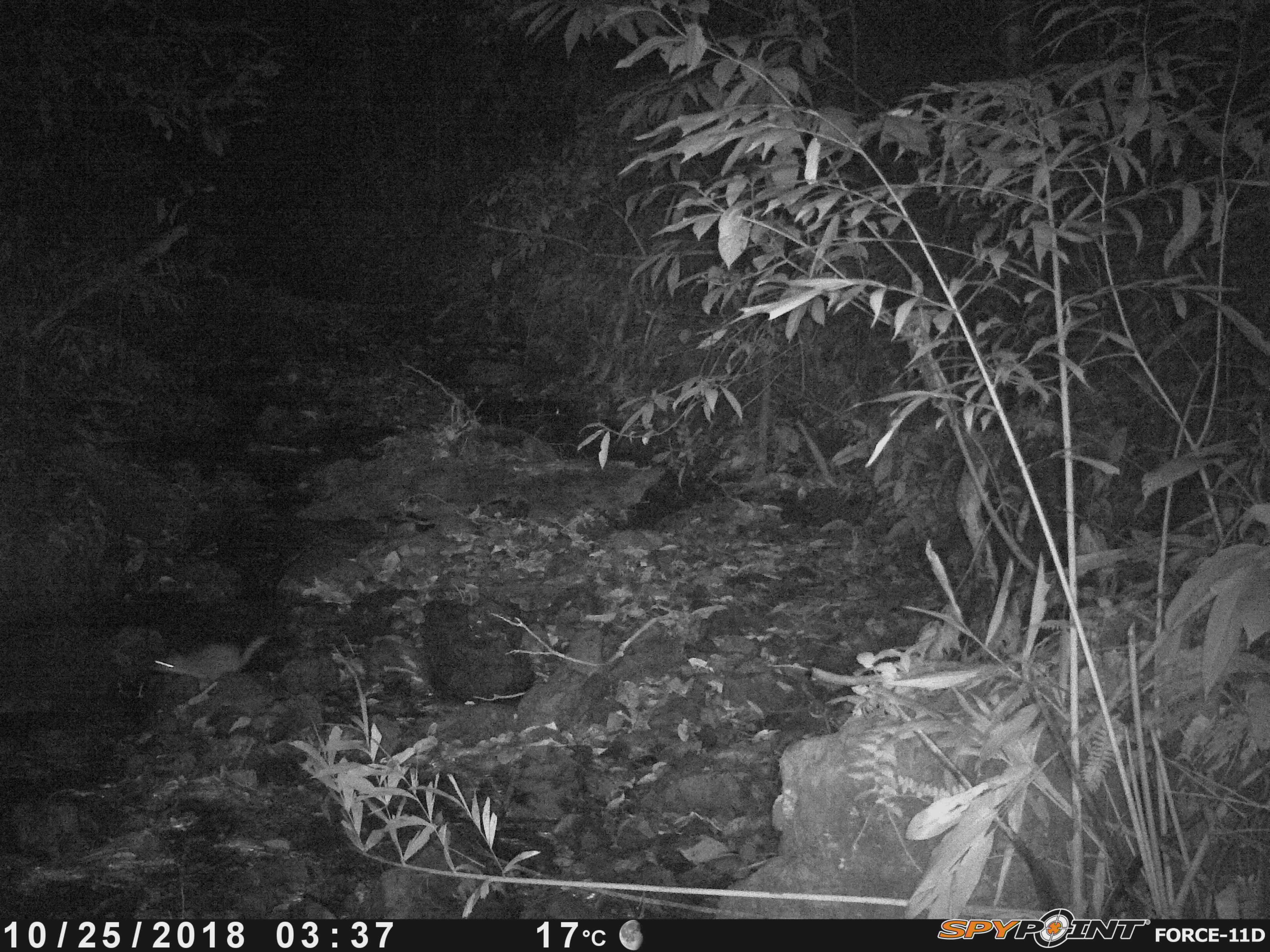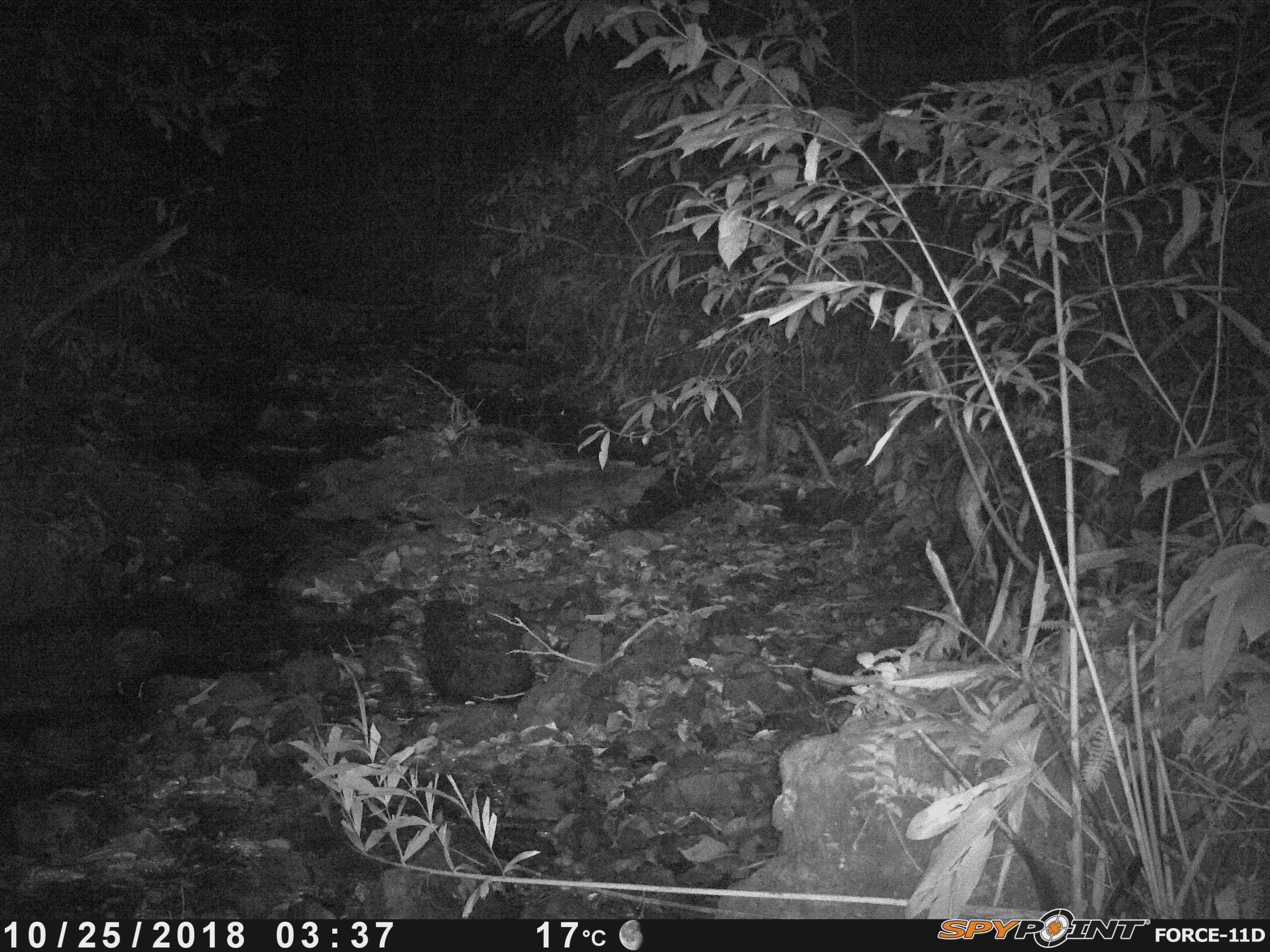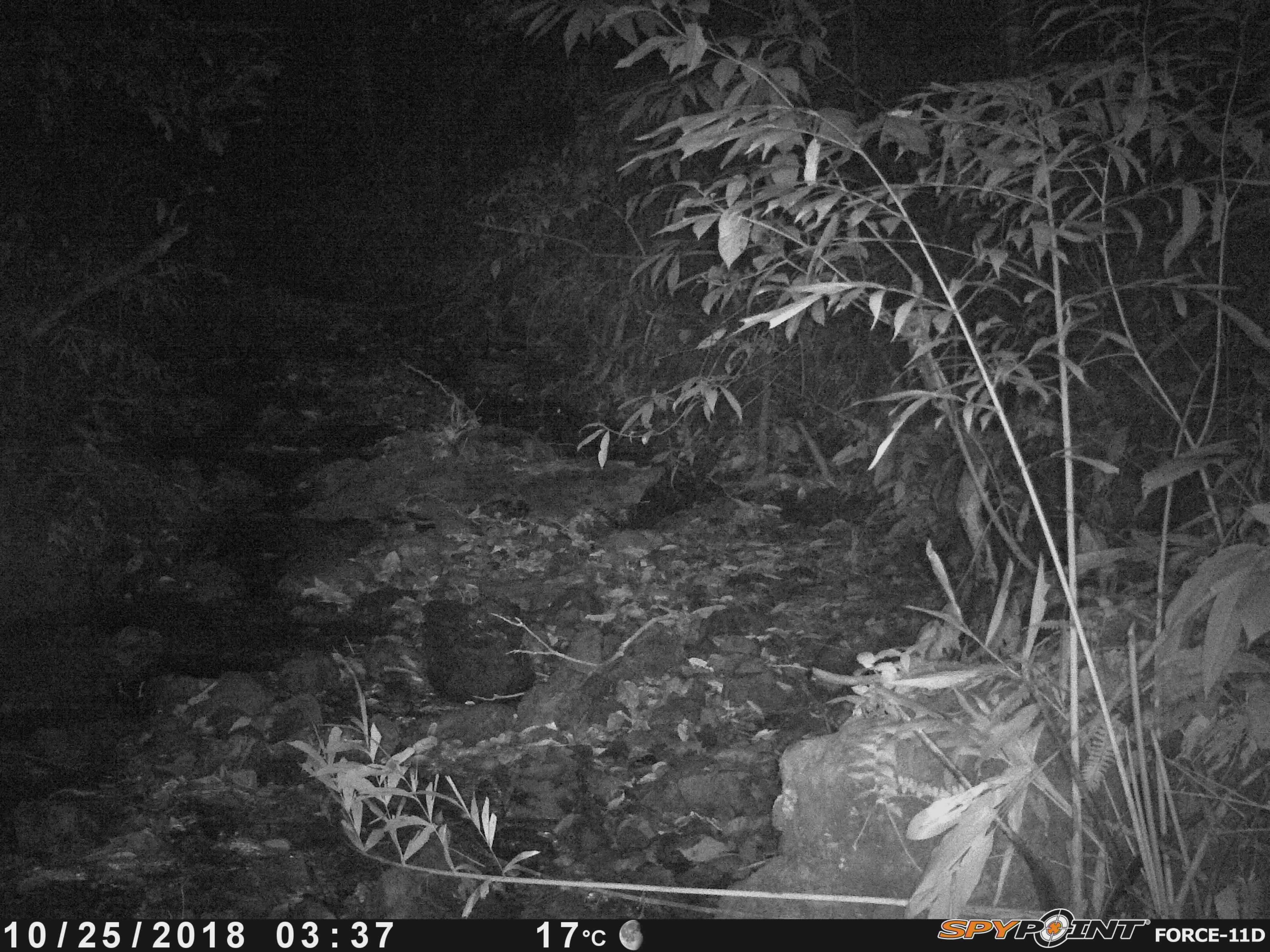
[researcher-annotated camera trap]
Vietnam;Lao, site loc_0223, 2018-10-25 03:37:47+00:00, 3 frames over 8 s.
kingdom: Animalia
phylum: Chordata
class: Mammalia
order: Carnivora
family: Mustelidae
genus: Melogale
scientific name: Melogale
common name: ferret badger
Ferret badger (Melogale). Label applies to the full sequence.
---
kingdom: Animalia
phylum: Arthropoda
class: Insecta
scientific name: Insecta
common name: insect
Insect (Insecta). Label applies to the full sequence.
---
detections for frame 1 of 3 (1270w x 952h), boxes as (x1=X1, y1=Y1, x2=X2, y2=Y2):
ferret badger: (x1=148, y1=635, x2=268, y2=691)